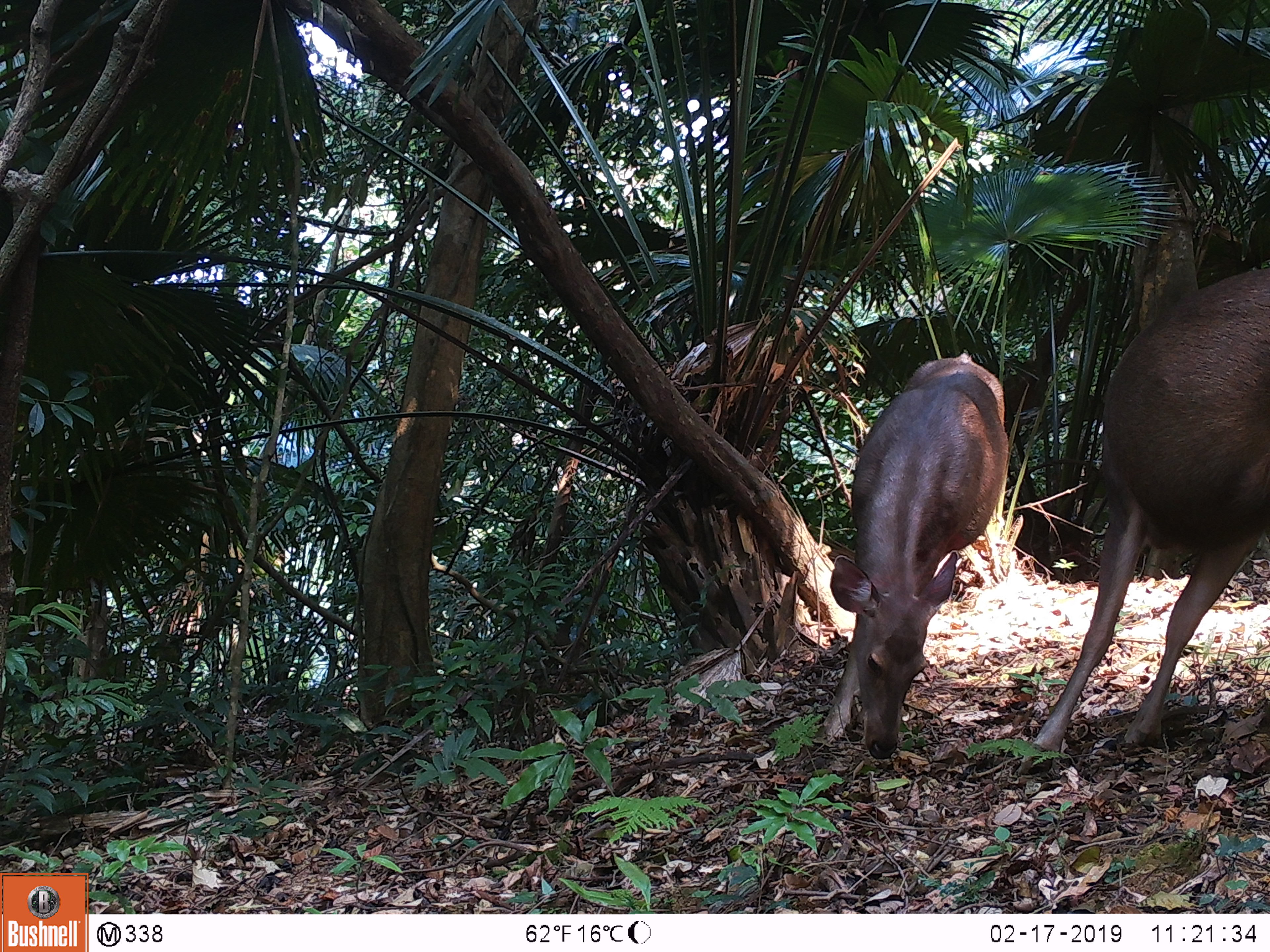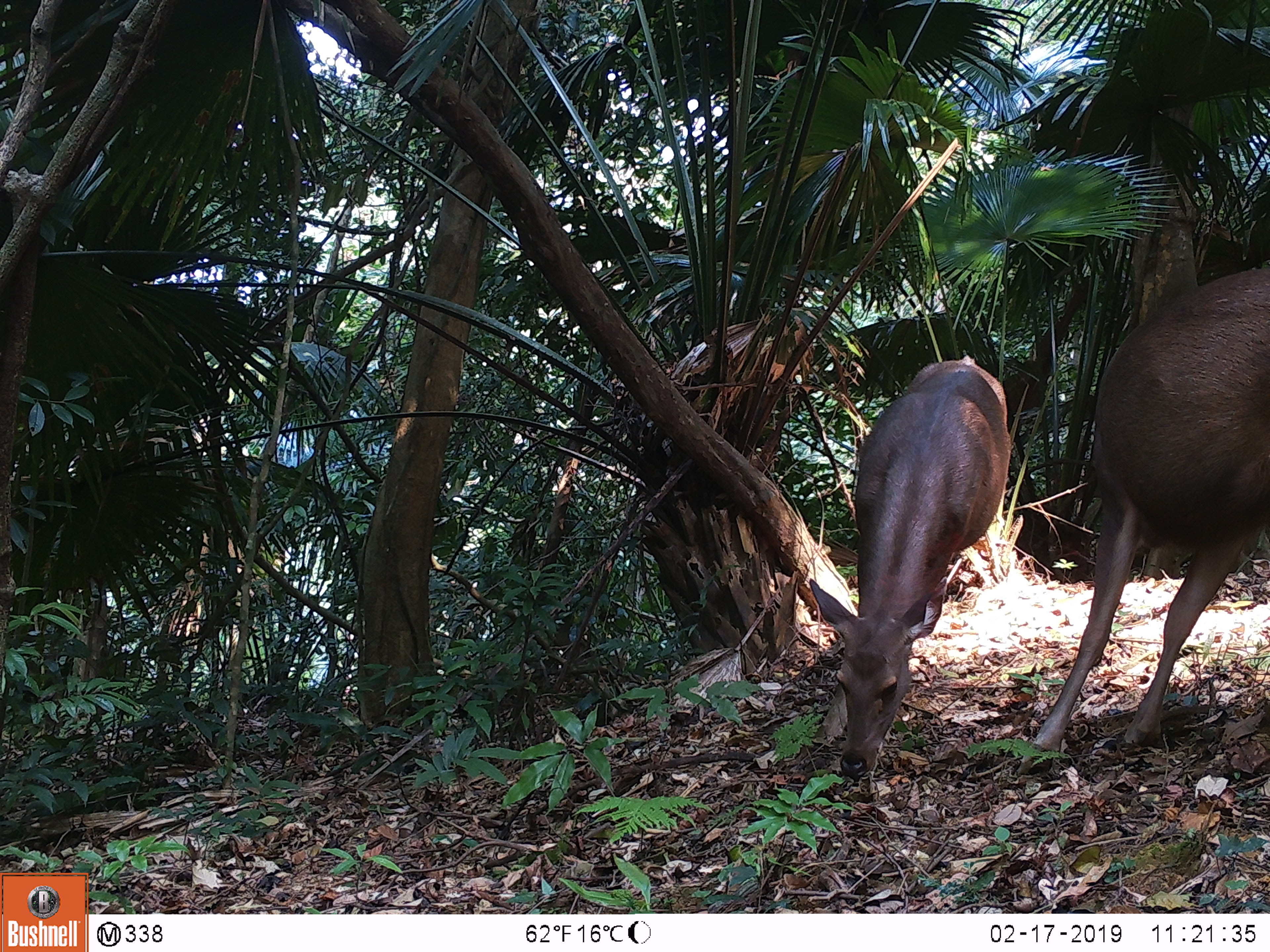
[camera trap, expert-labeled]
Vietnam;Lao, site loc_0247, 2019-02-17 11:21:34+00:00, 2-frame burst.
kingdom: Animalia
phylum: Chordata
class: Mammalia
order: Artiodactyla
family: Cervidae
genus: Rusa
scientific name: Rusa unicolor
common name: sambar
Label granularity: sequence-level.